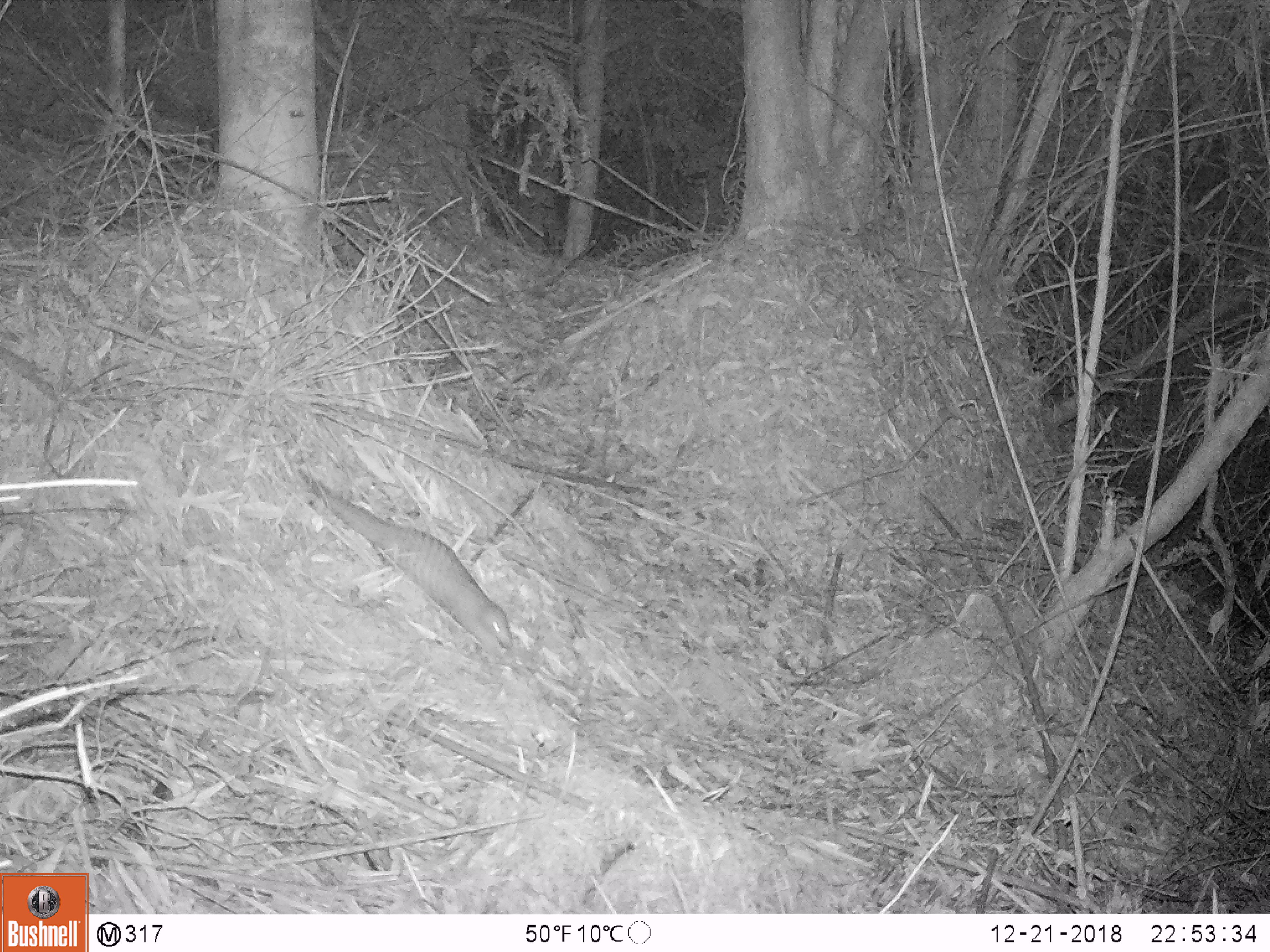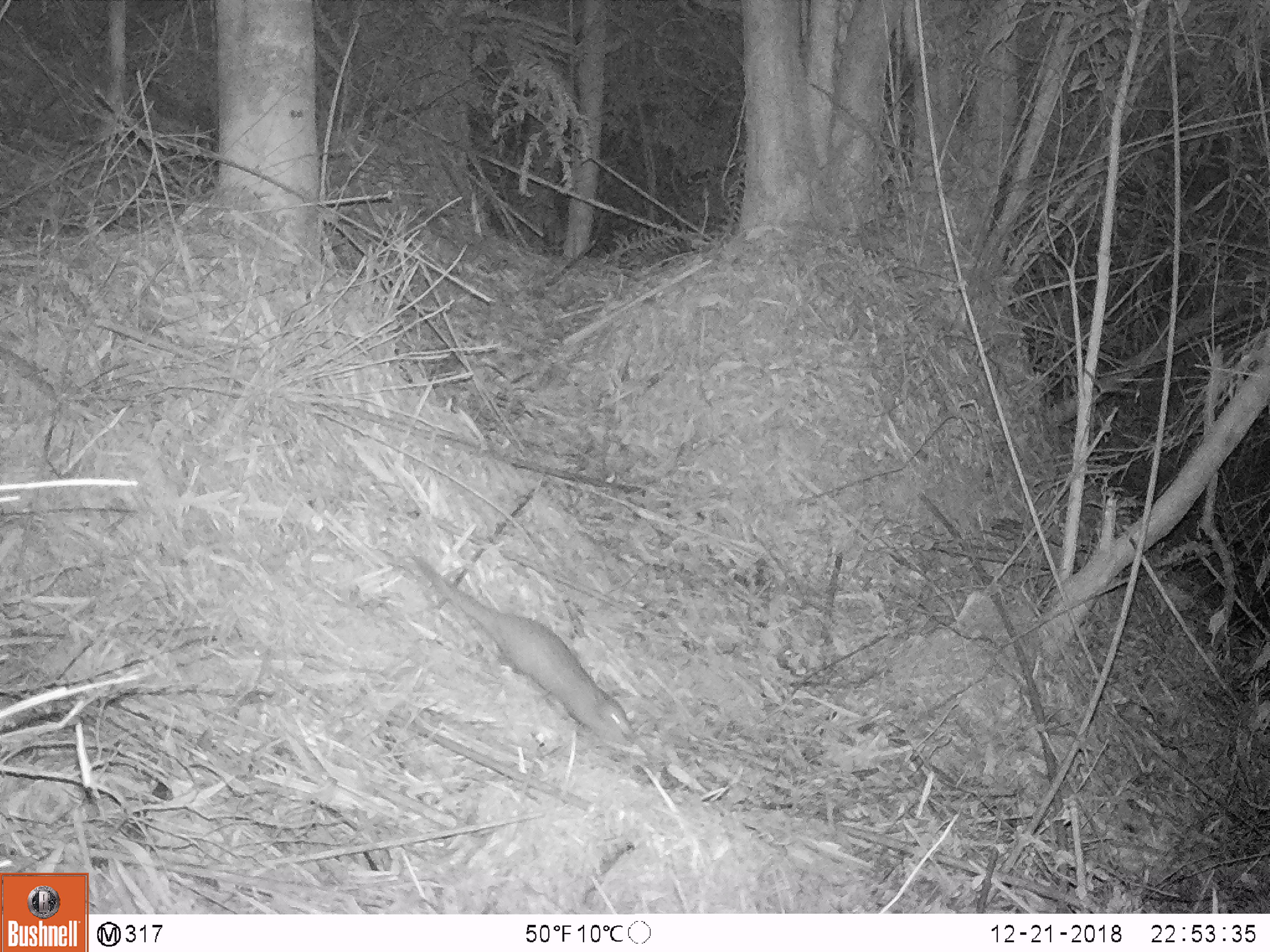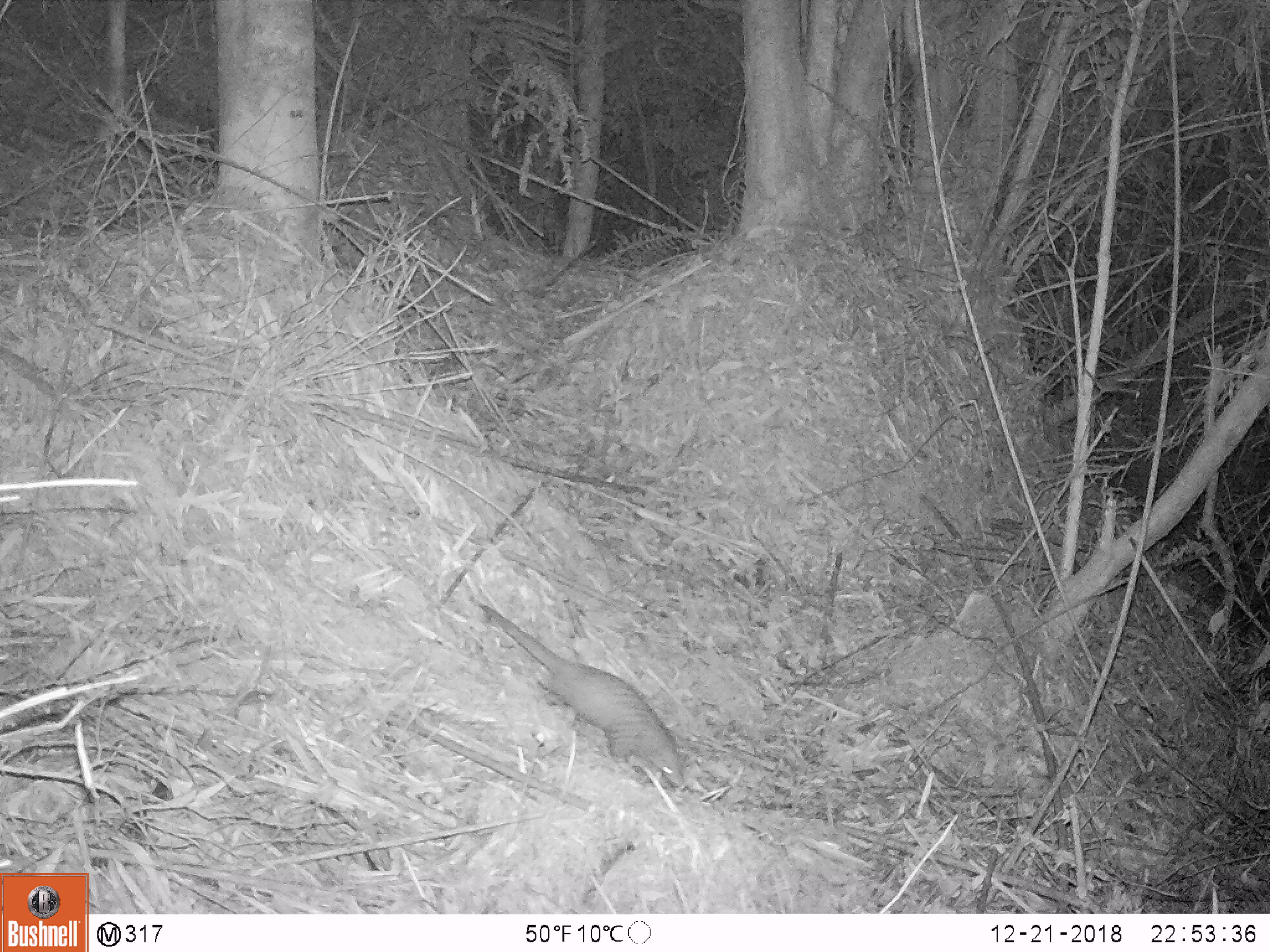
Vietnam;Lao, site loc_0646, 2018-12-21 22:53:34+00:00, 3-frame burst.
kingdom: Animalia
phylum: Chordata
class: Mammalia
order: Pholidota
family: Manidae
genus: Manis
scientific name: Manis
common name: asian pangolins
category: pangolin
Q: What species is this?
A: Pangolin (asian pangolins) (Manis).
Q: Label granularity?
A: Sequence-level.